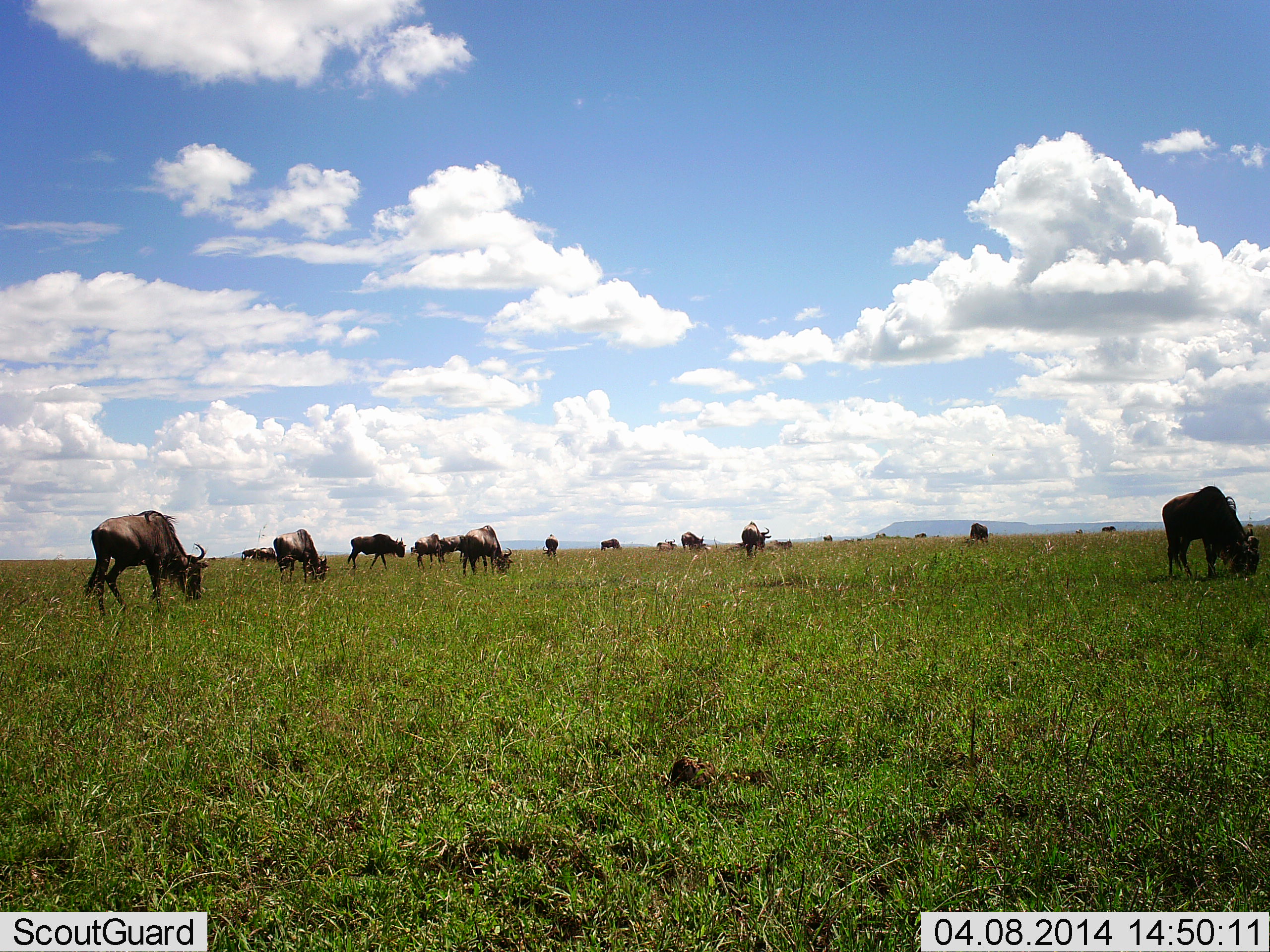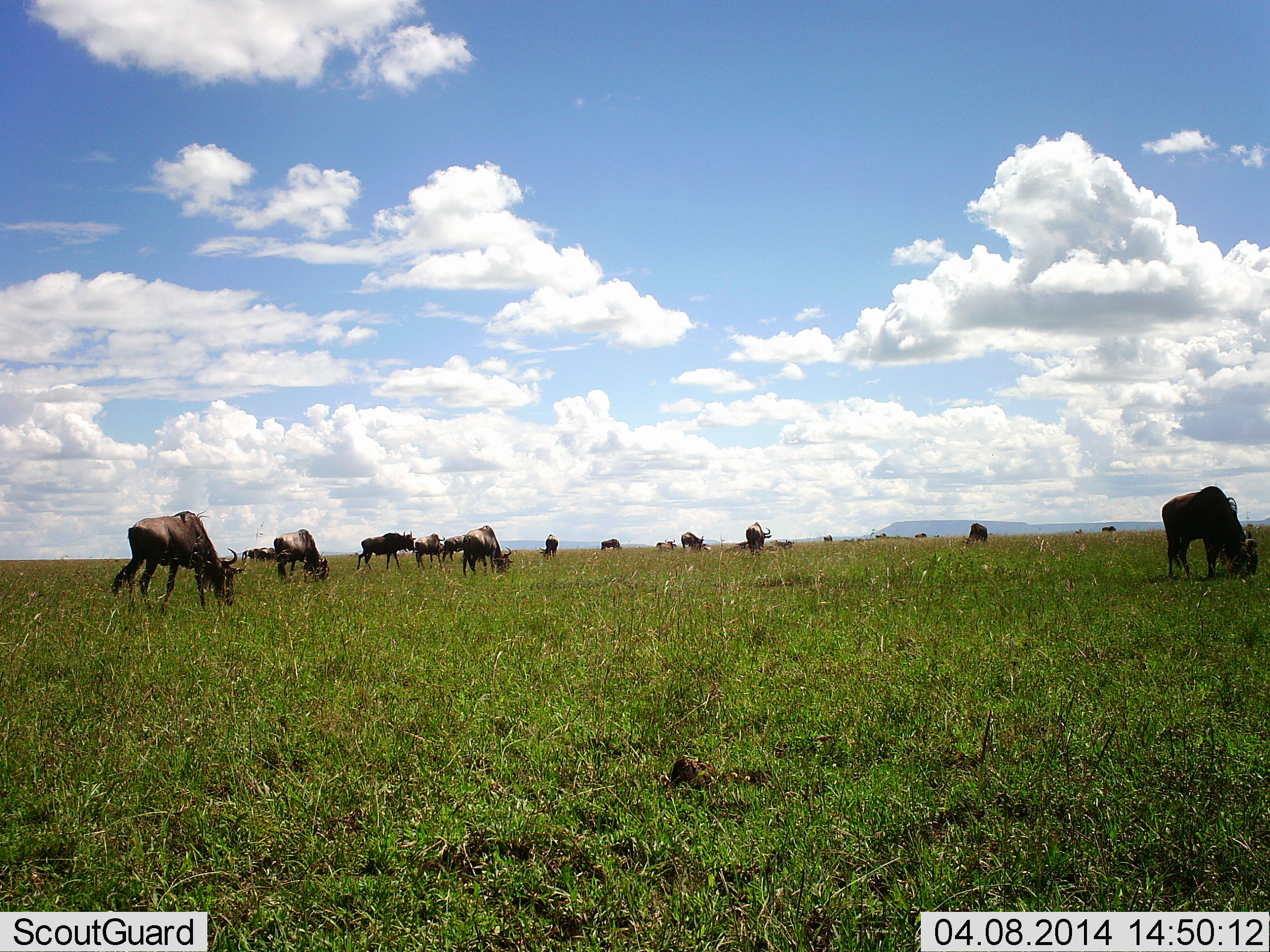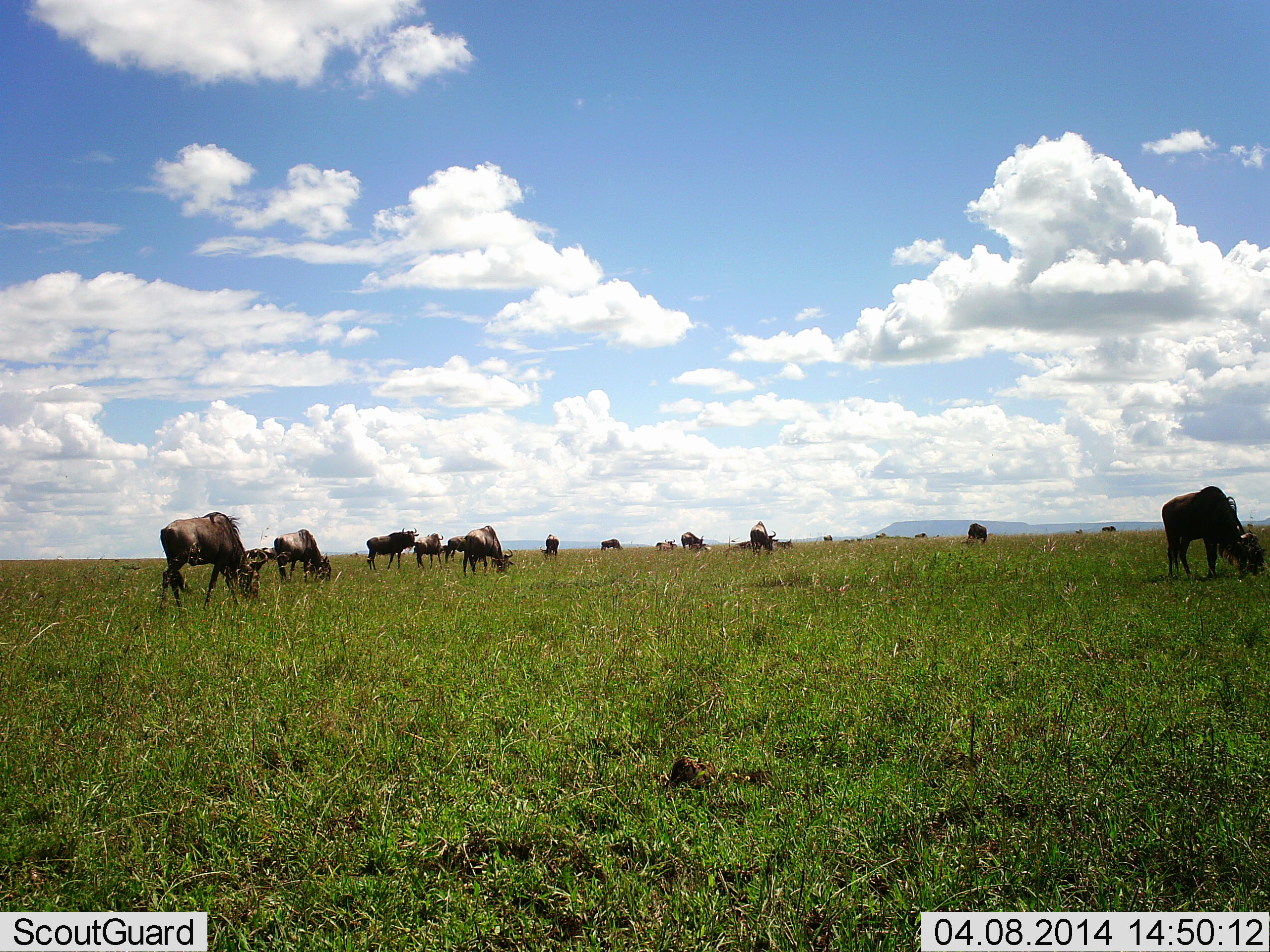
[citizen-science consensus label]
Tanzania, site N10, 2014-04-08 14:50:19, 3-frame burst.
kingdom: Animalia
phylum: Chordata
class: Mammalia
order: Artiodactyla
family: Bovidae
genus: Connochaetes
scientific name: Connochaetes taurinus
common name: blue wildebeest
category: wildebeest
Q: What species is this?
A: Wildebeest (blue wildebeest) (Connochaetes taurinus).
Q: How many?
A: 11-50.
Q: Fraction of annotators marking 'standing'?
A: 40%.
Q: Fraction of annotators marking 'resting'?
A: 0%.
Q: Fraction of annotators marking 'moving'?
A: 40%.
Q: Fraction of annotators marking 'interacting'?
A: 0%.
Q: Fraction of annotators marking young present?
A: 0%.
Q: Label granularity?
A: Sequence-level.